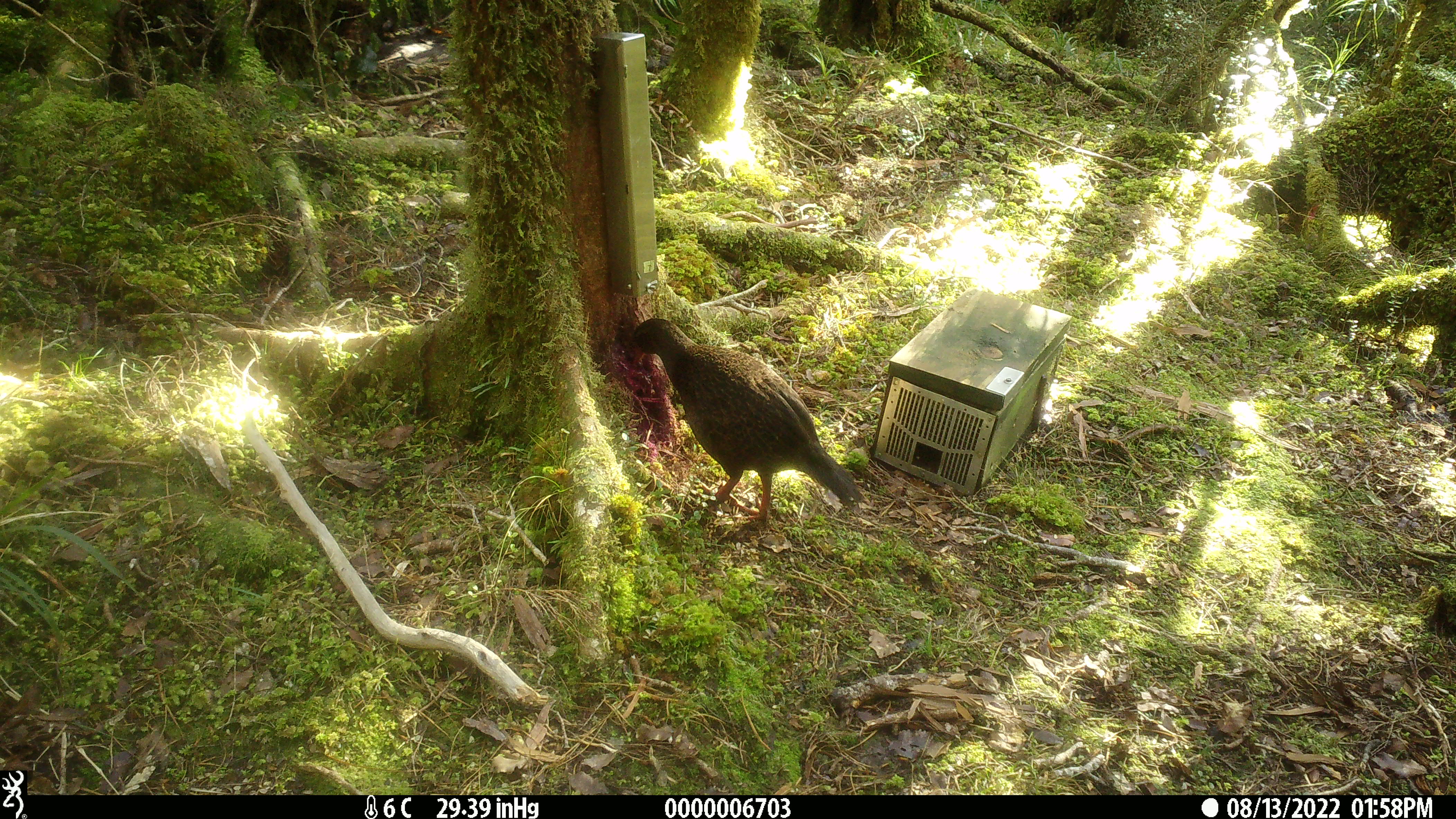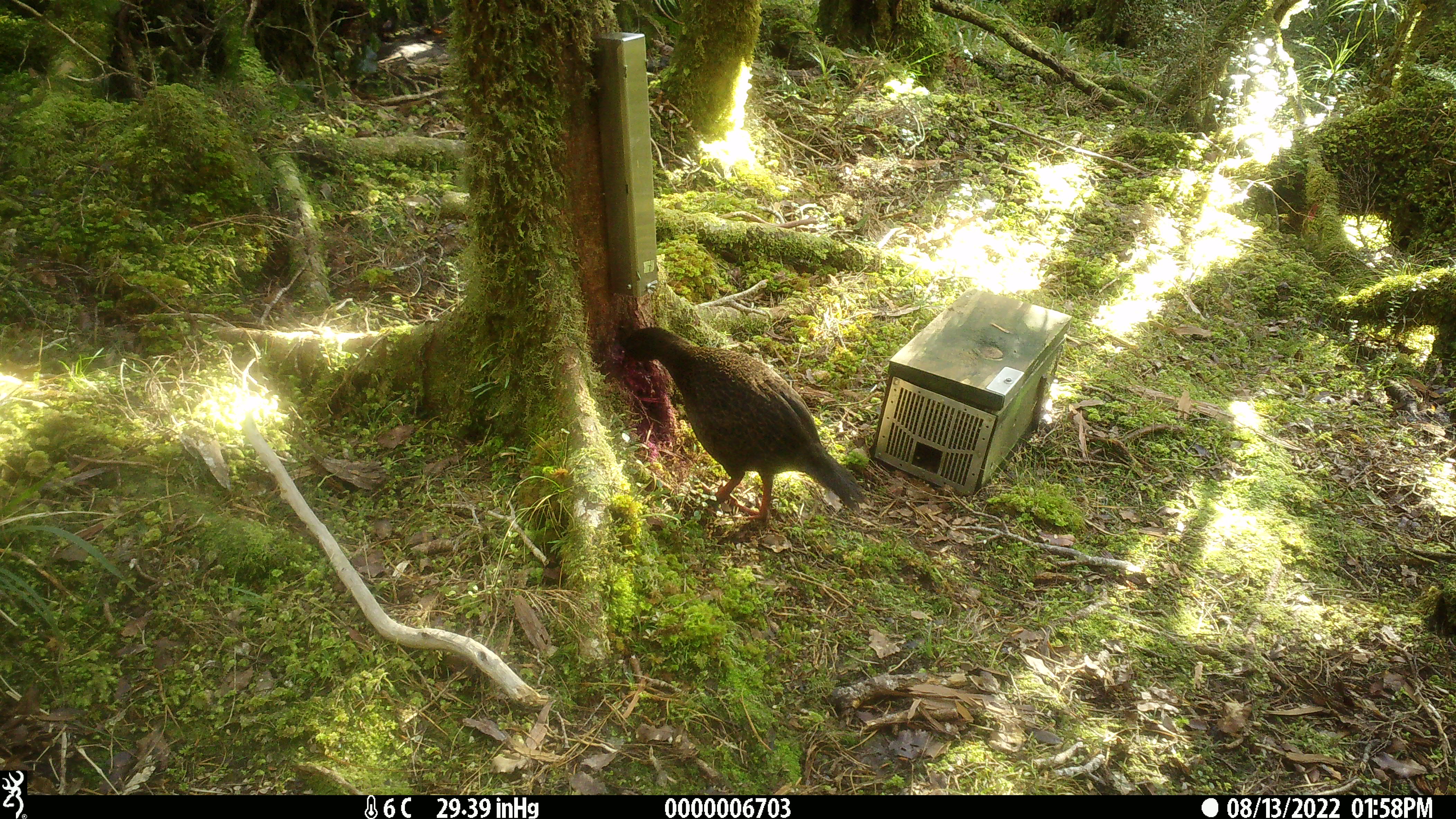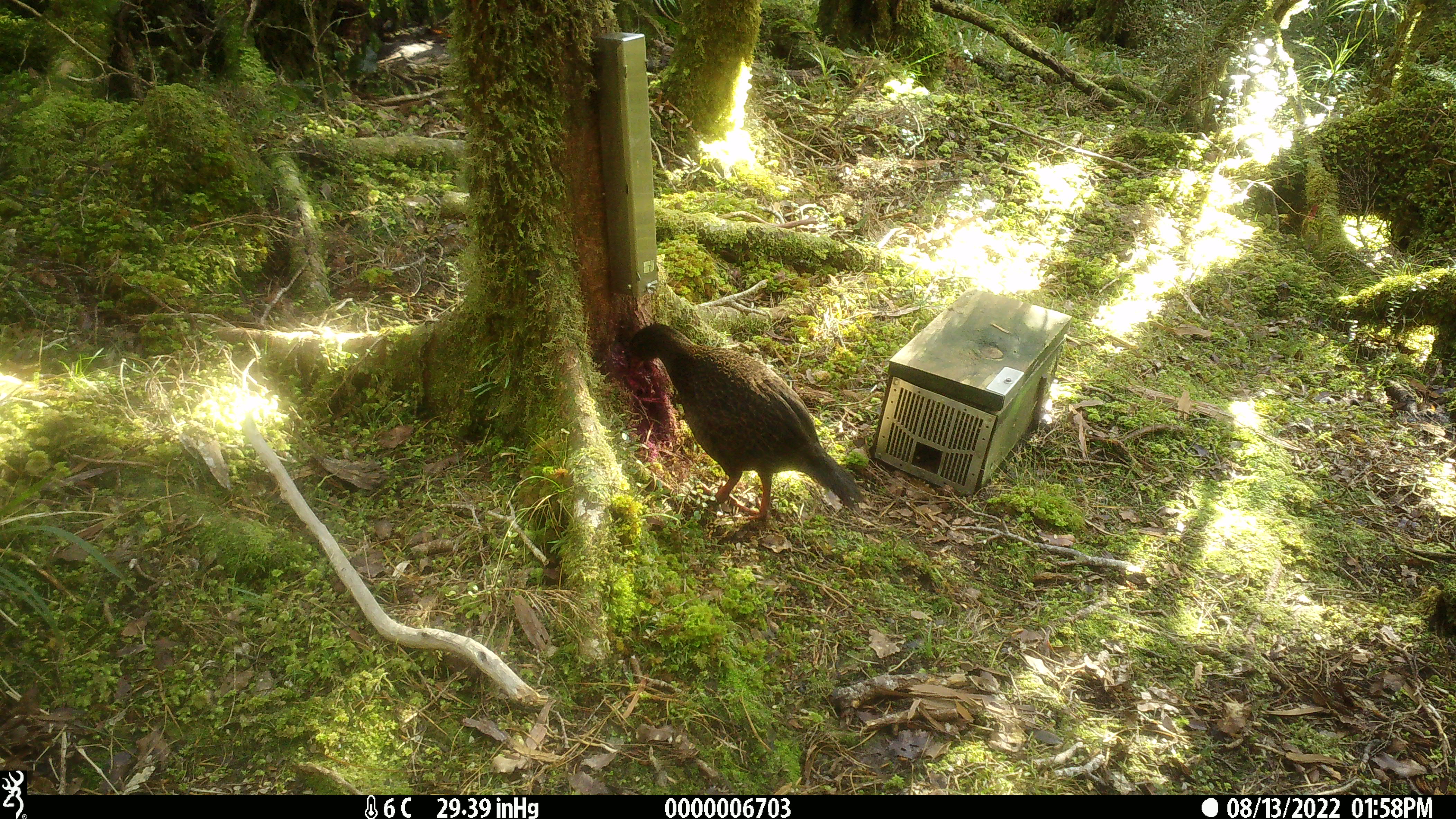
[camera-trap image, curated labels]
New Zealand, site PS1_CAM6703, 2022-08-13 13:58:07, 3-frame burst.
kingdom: Animalia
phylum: Chordata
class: Aves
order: Gruiformes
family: Rallidae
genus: Gallirallus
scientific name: Gallirallus australis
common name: weka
Weka (Gallirallus australis).